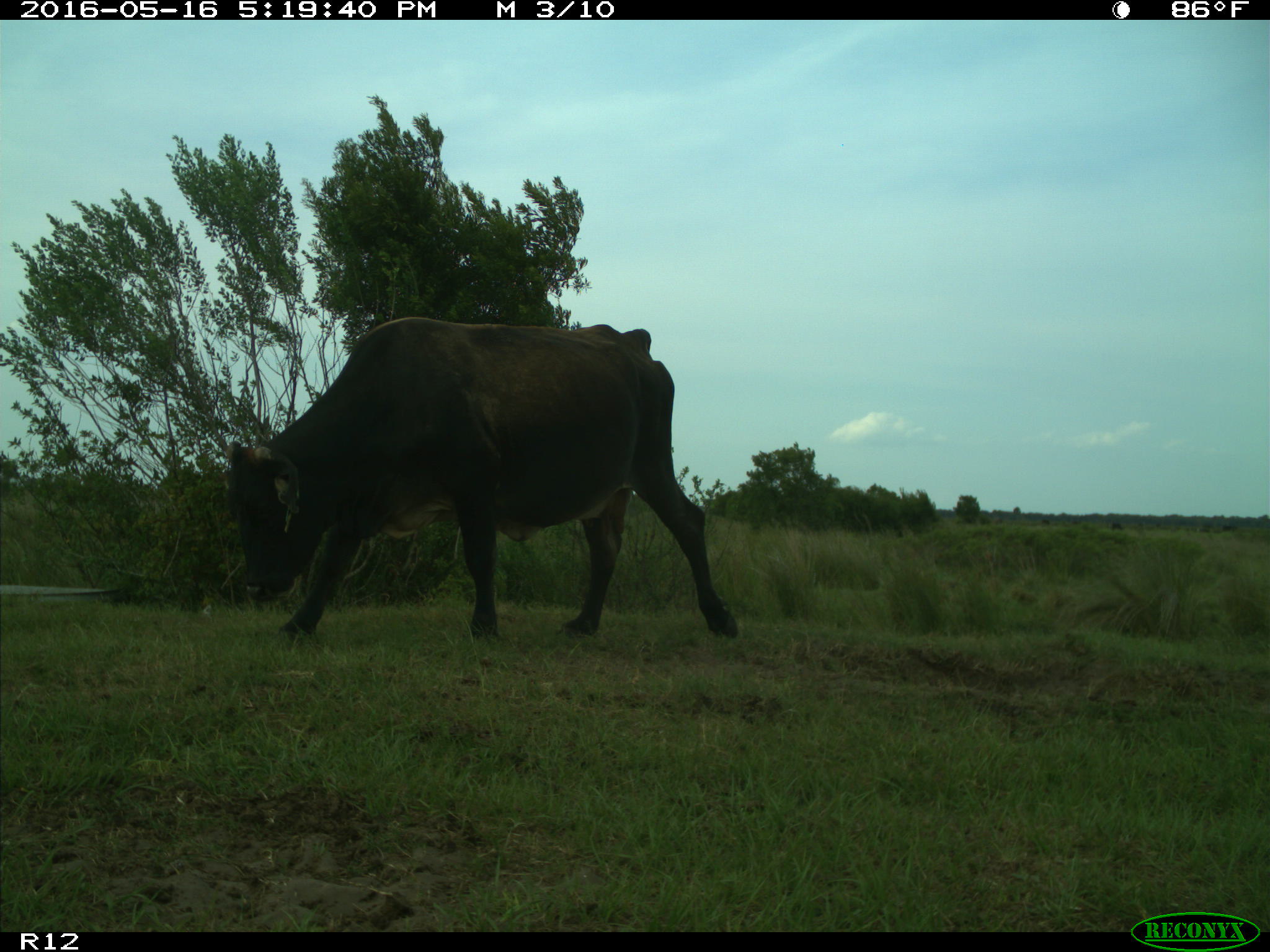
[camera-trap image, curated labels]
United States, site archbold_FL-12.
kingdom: Animalia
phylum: Chordata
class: Mammalia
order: Artiodactyla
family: Bovidae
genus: Bos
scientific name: Bos taurus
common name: domestic cow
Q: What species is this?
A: Bos taurus (domestic cow).